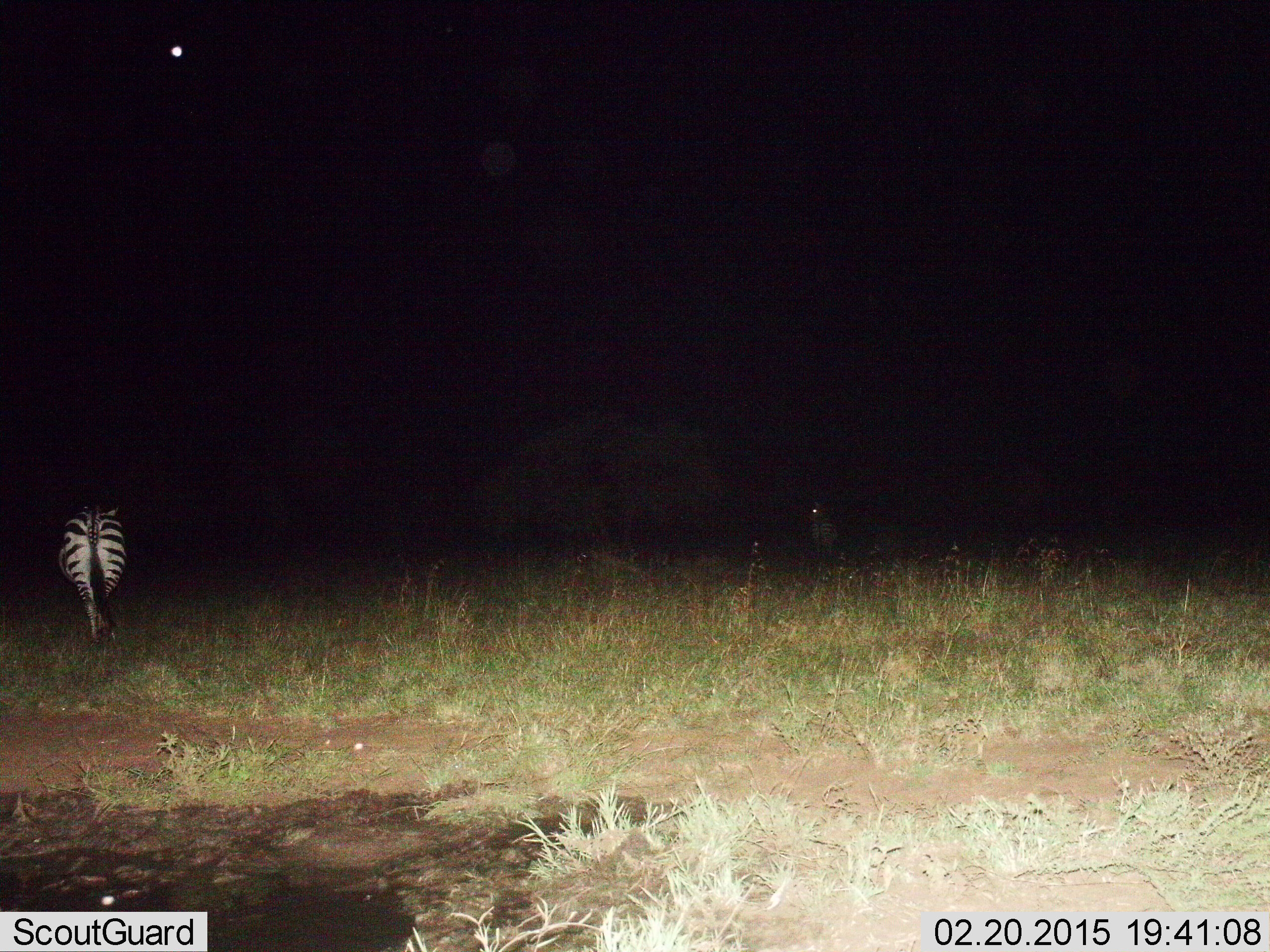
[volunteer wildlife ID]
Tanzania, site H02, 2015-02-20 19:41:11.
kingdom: Animalia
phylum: Chordata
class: Mammalia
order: Perissodactyla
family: Equidae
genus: Equus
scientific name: Equus quagga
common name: plains zebra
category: zebra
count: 2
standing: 30%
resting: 0%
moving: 80%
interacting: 0%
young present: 0%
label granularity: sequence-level